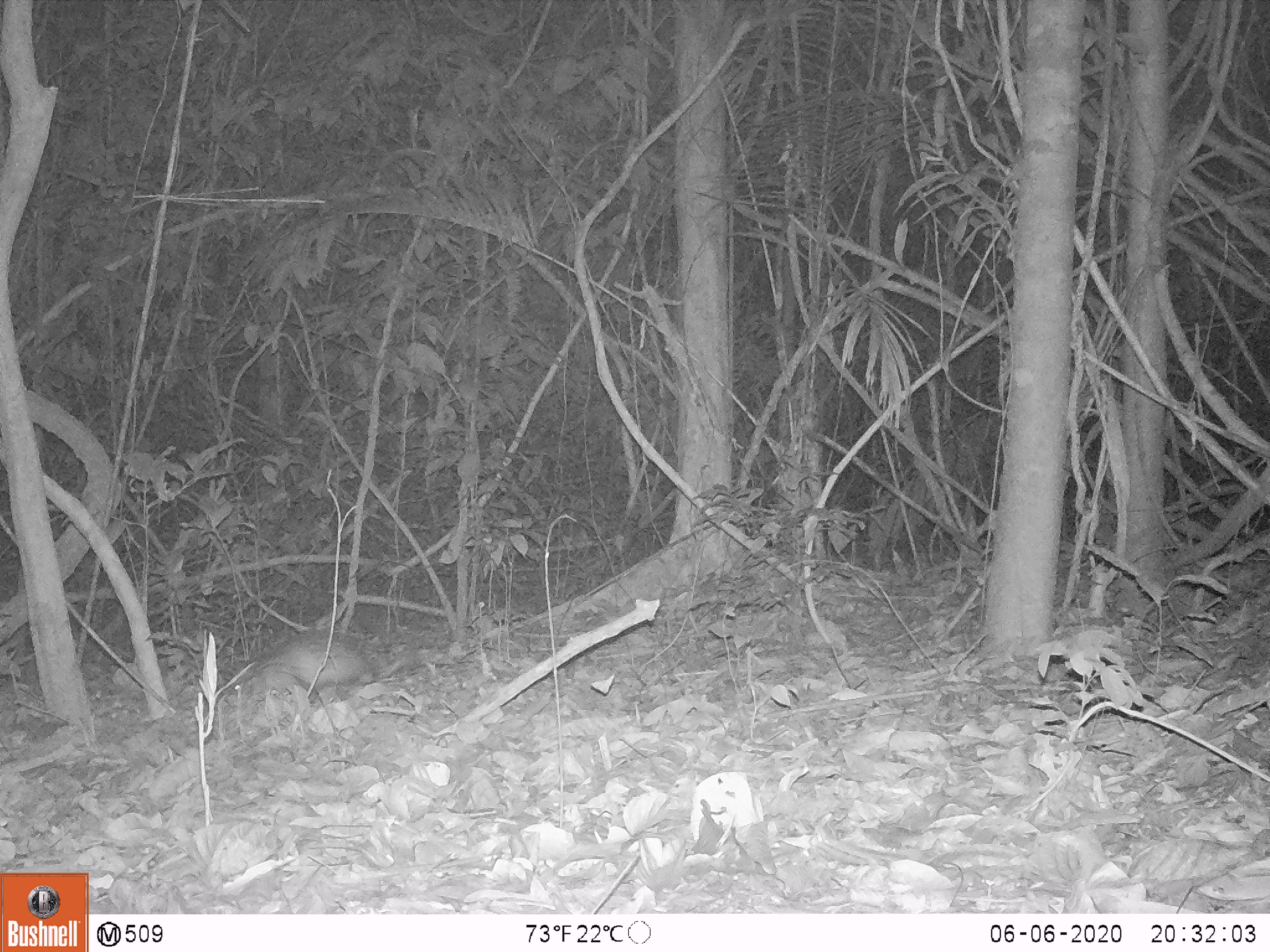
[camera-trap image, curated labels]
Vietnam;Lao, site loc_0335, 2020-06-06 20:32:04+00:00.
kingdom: Animalia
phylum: Chordata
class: Mammalia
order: Rodentia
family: Hystricidae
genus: Atherurus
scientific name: Atherurus macrourus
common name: asiatic brush-tailed porcupine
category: asiatic brush tailed porcupine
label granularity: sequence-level